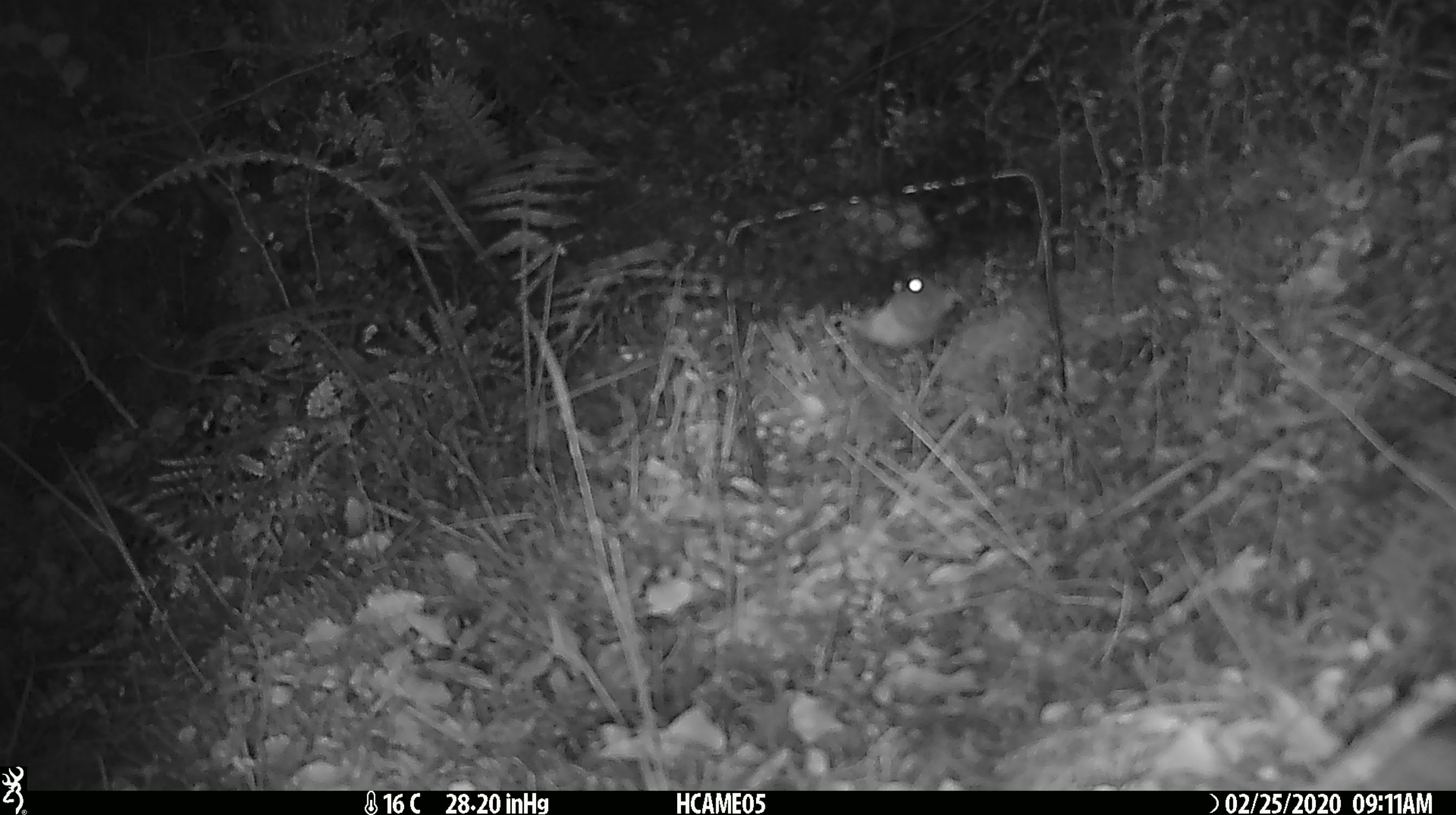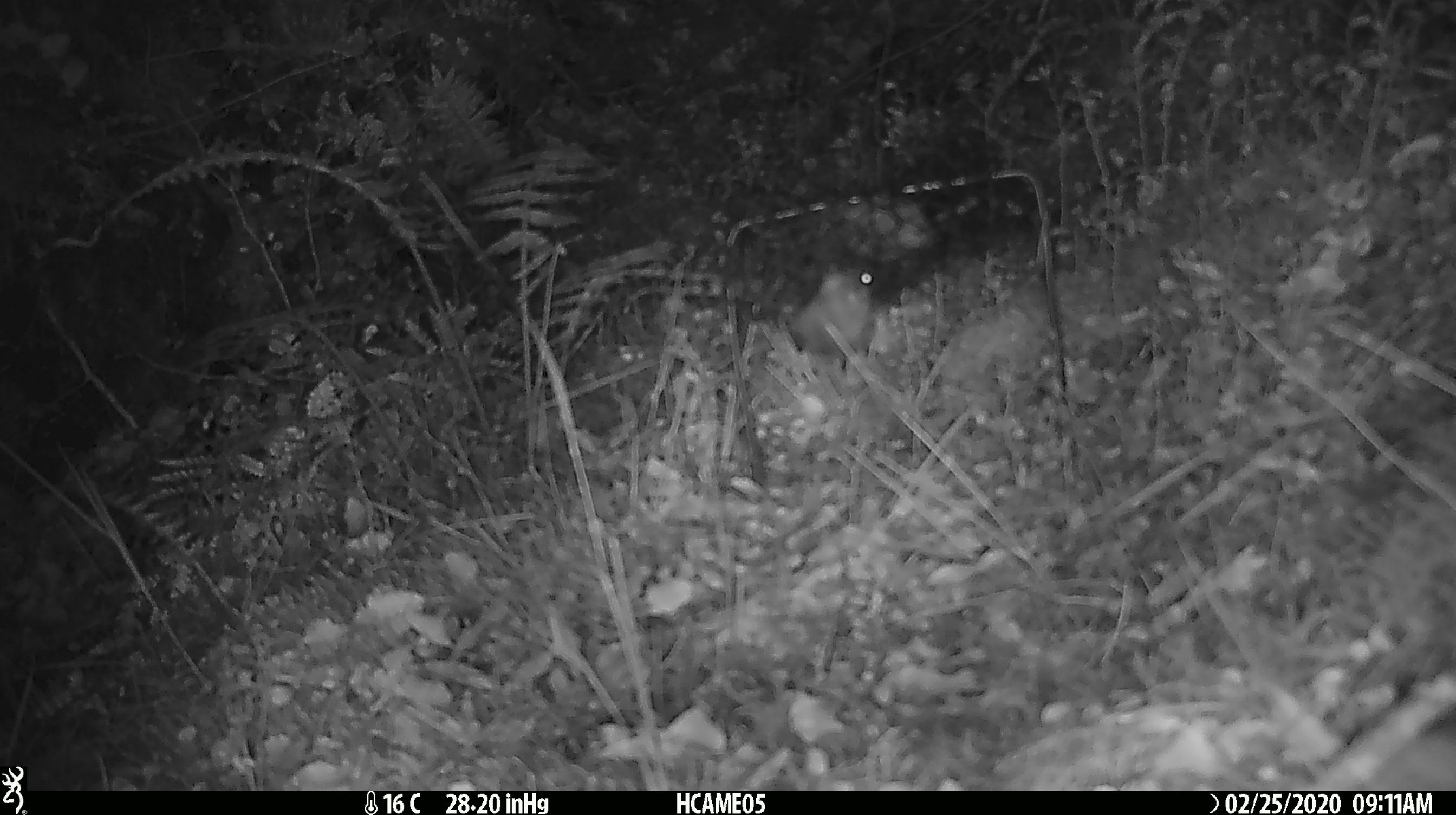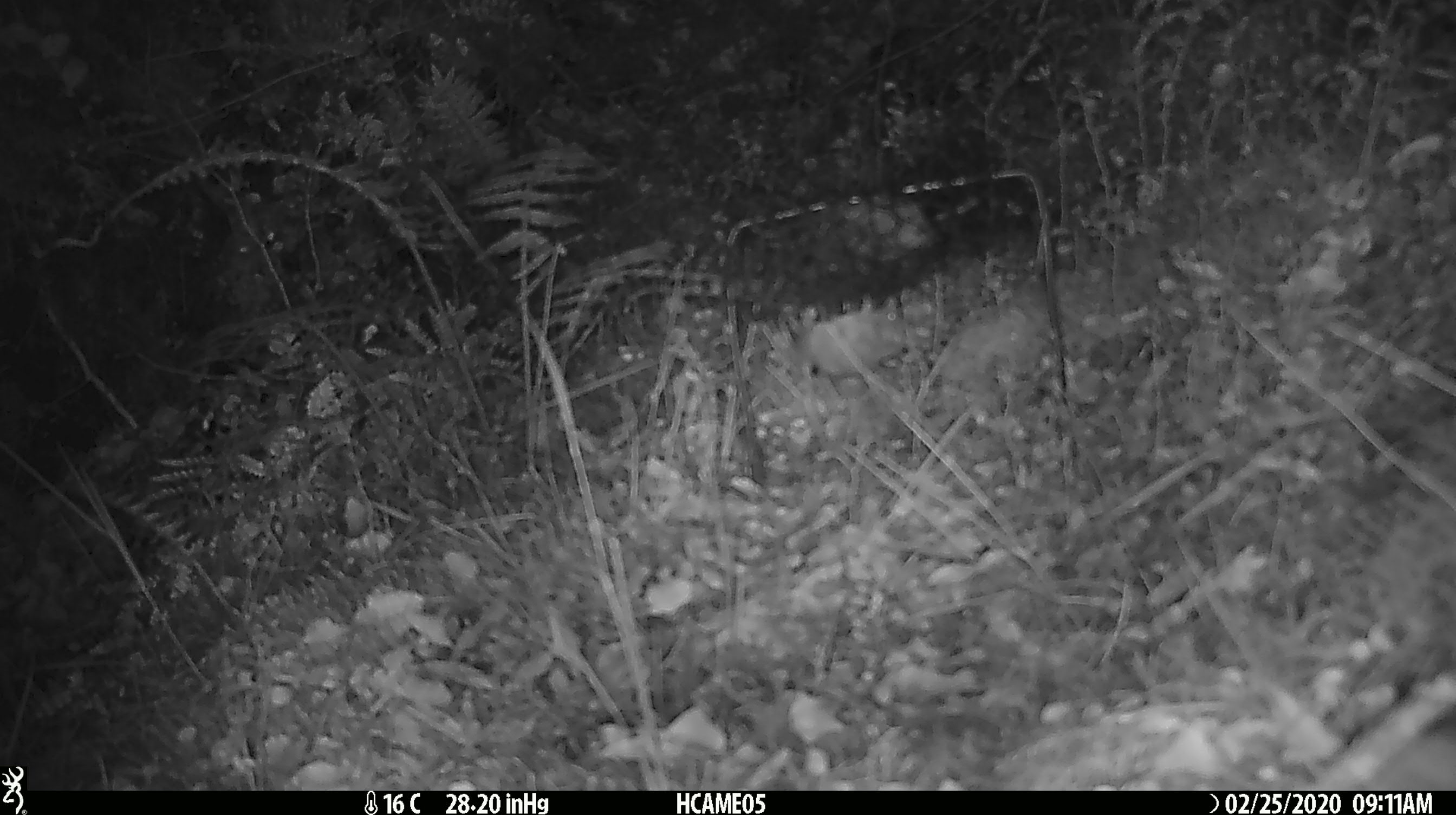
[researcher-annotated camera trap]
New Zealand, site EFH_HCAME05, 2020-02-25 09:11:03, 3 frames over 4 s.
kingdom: Animalia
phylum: Chordata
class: Mammalia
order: Rodentia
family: Muridae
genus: Mus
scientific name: Mus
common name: mouse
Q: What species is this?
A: Mouse (Mus).